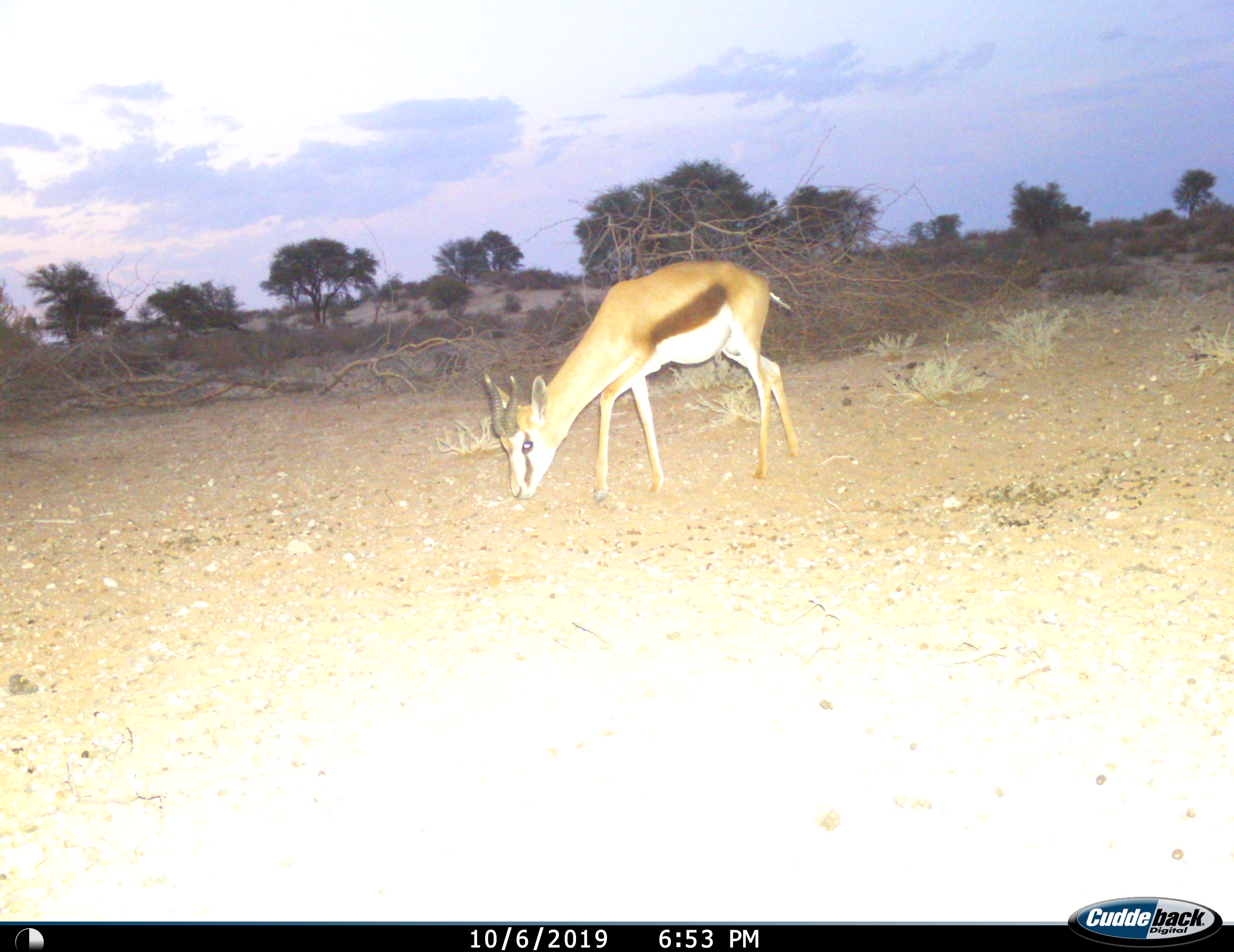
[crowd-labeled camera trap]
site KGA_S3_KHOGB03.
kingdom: Animalia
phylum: Chordata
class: Mammalia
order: Artiodactyla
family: Bovidae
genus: Antidorcas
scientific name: Antidorcas marsupialis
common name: springbok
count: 1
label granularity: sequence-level